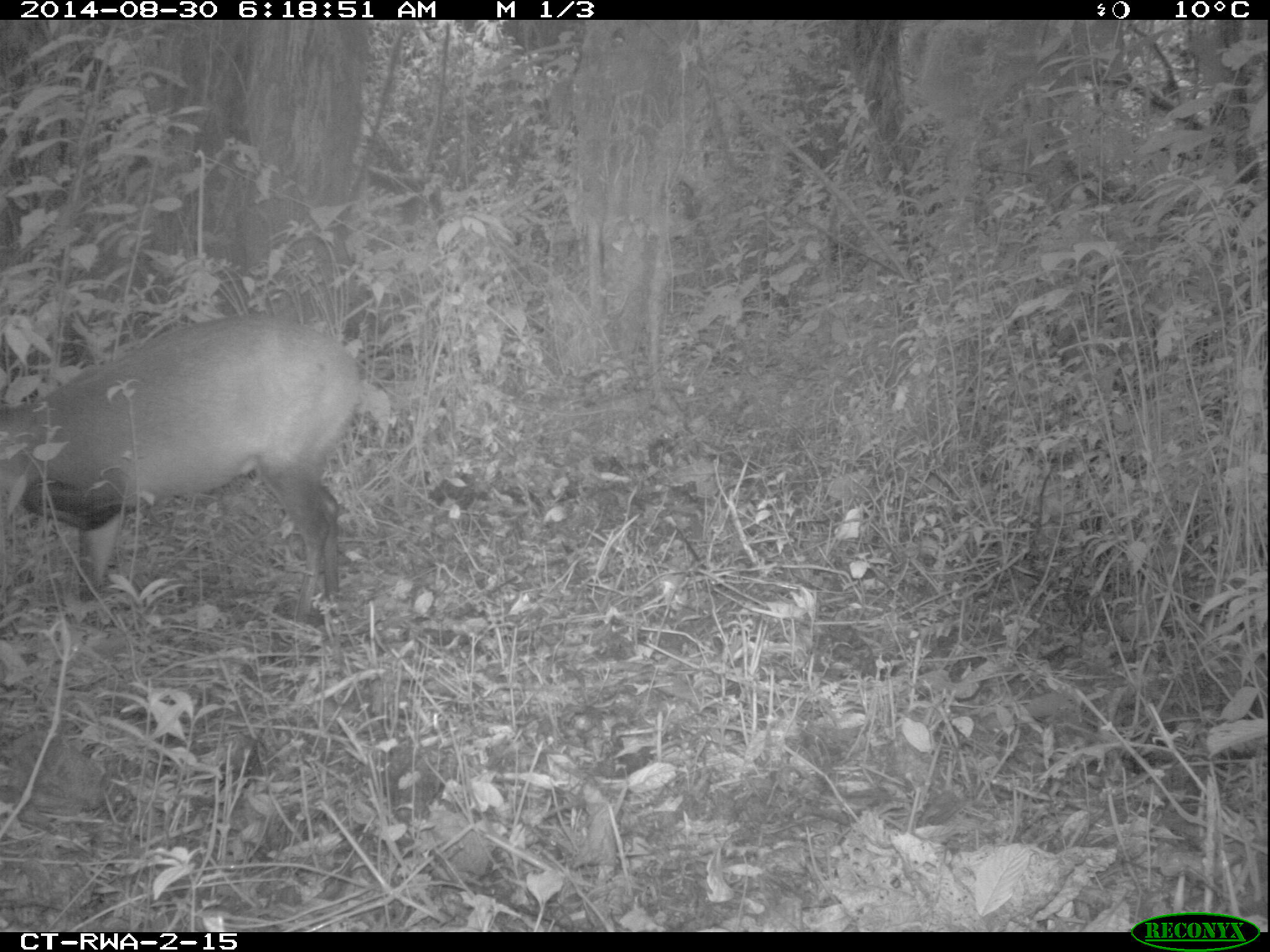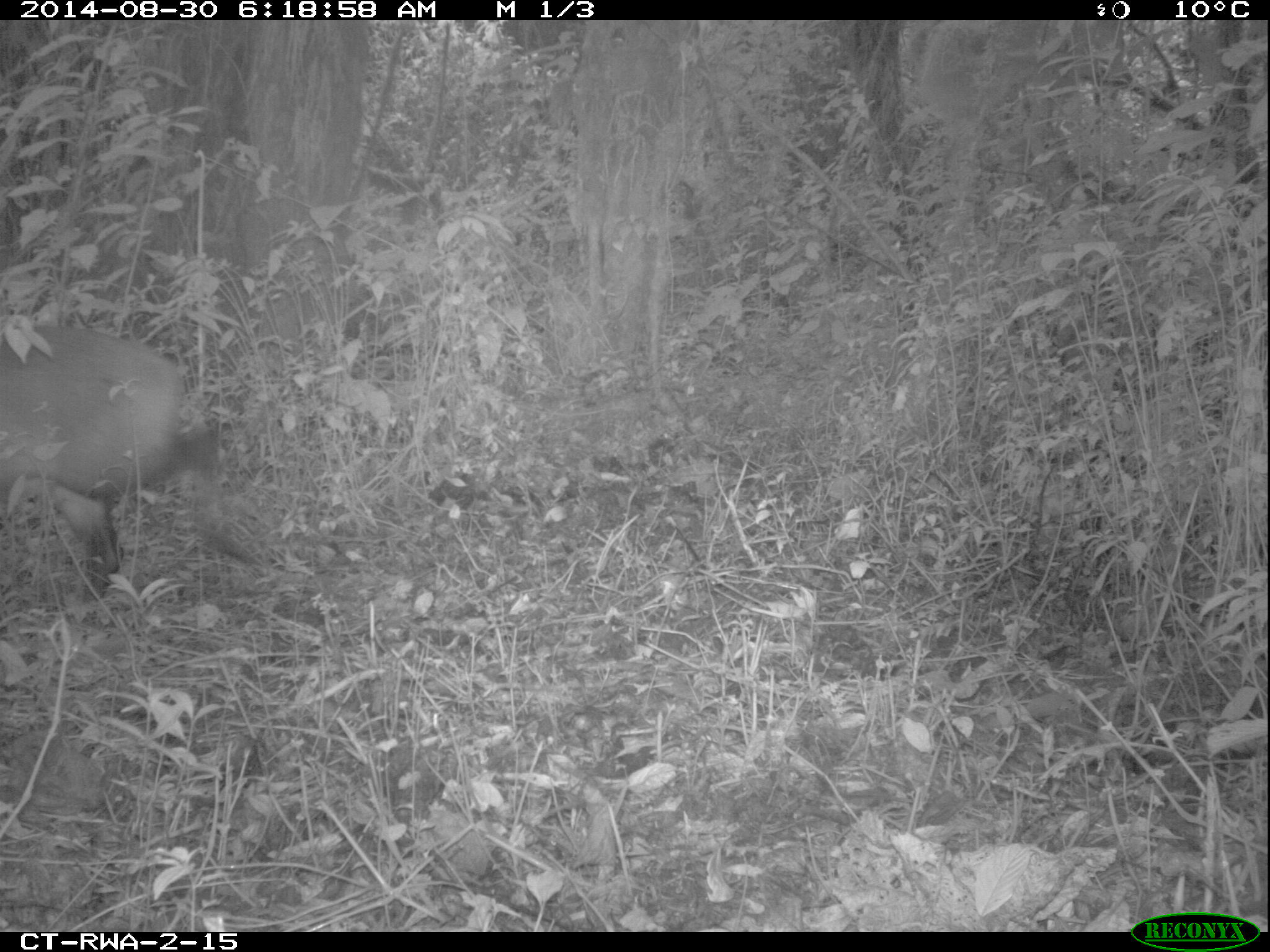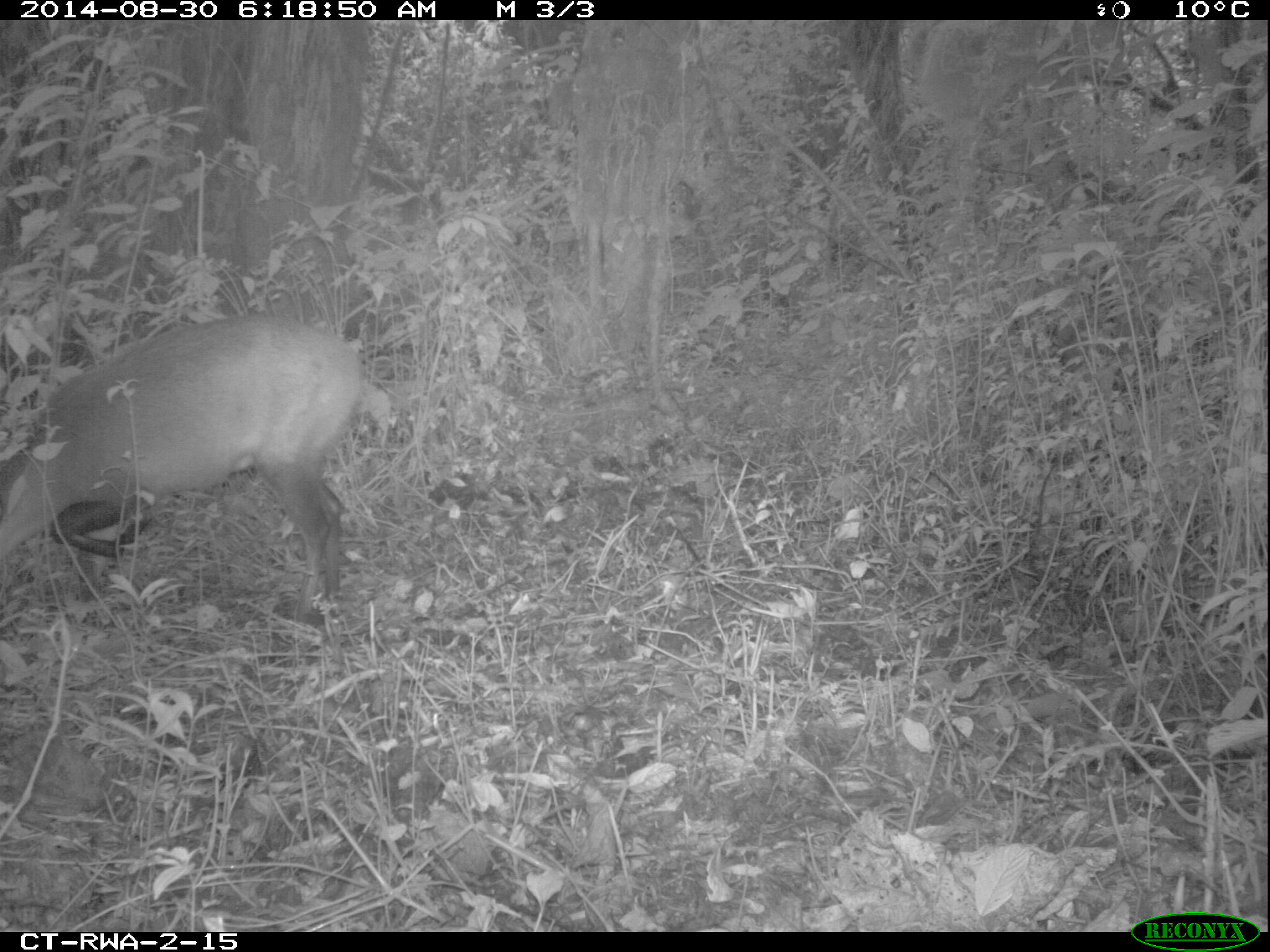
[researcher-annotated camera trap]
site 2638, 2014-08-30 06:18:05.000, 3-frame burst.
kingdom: Animalia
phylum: Chordata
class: Mammalia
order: Artiodactyla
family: Bovidae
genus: Cephalophus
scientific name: Cephalophus nigrifrons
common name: black-fronted duiker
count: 1